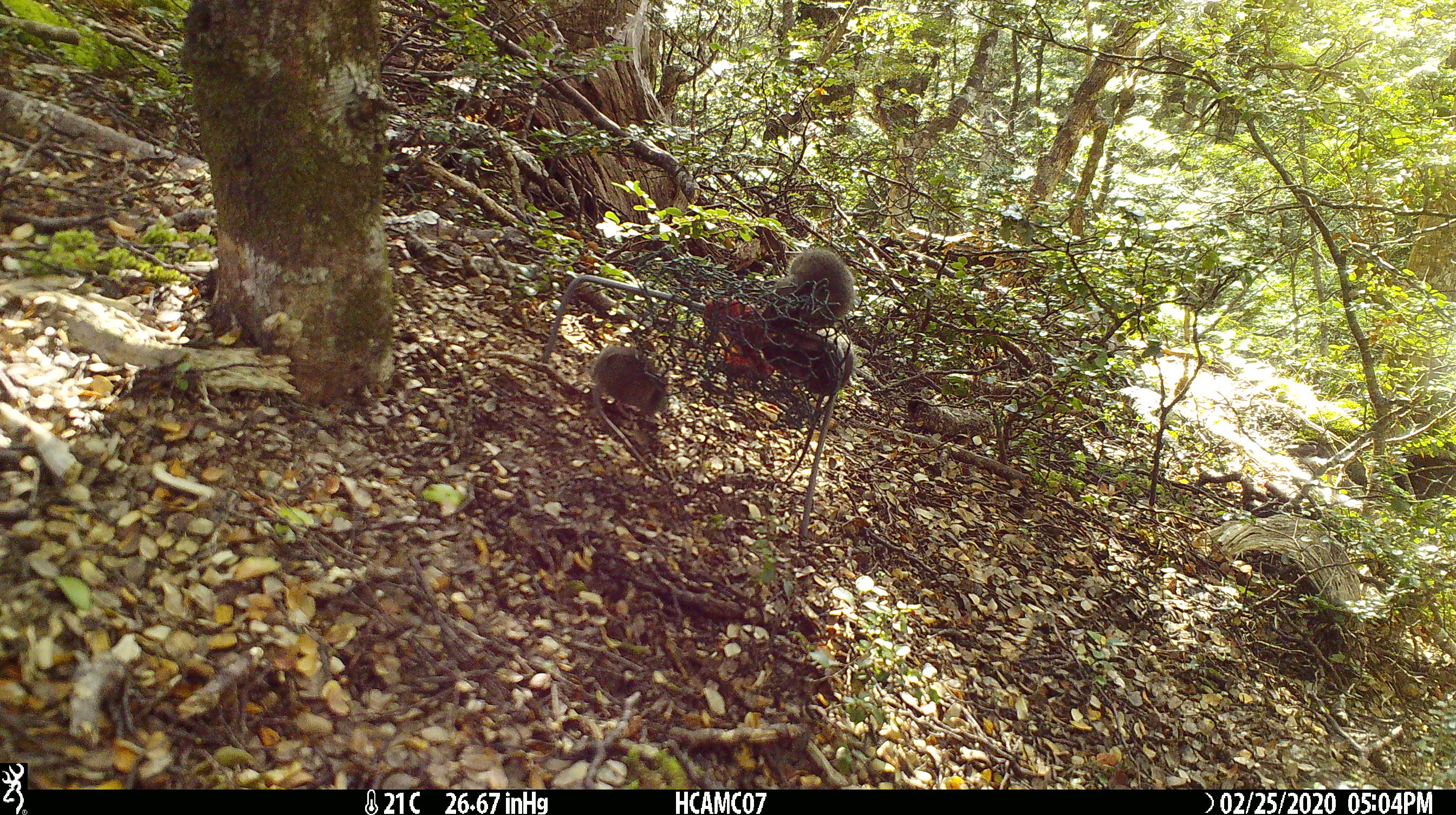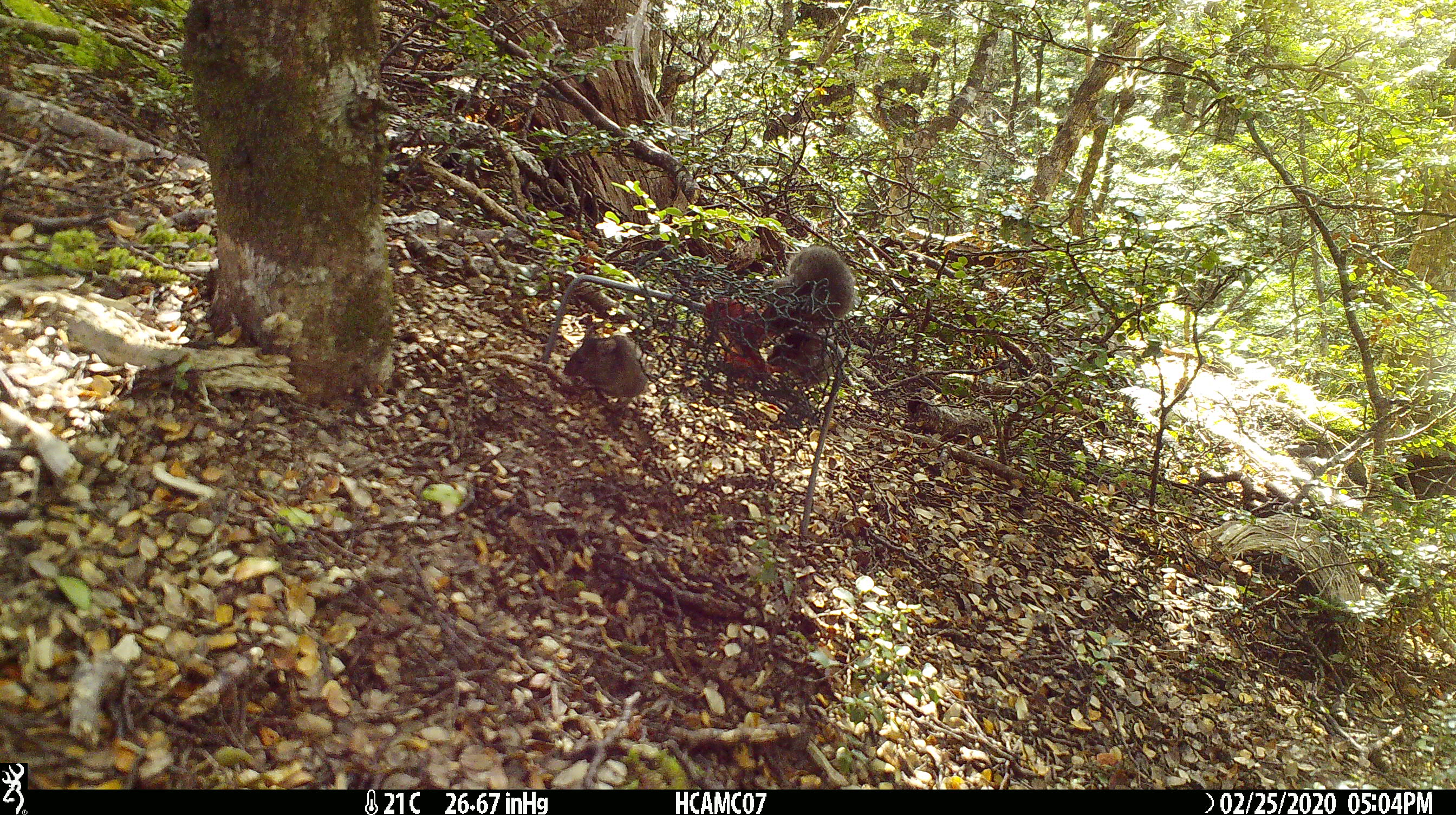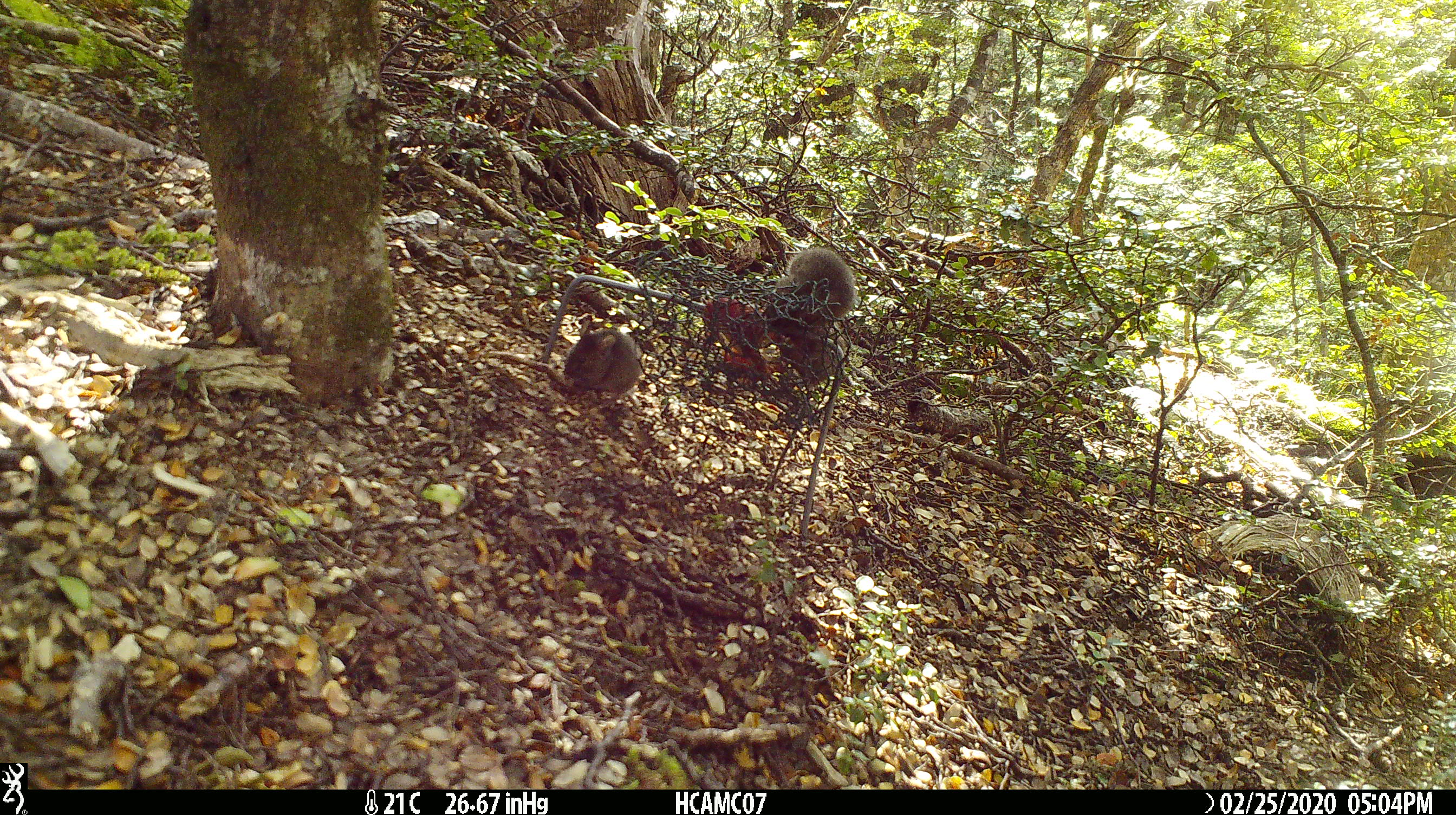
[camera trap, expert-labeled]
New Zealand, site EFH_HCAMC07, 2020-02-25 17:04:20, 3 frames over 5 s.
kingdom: Animalia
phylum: Chordata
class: Mammalia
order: Rodentia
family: Muridae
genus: Mus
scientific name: Mus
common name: mouse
Mouse (Mus).